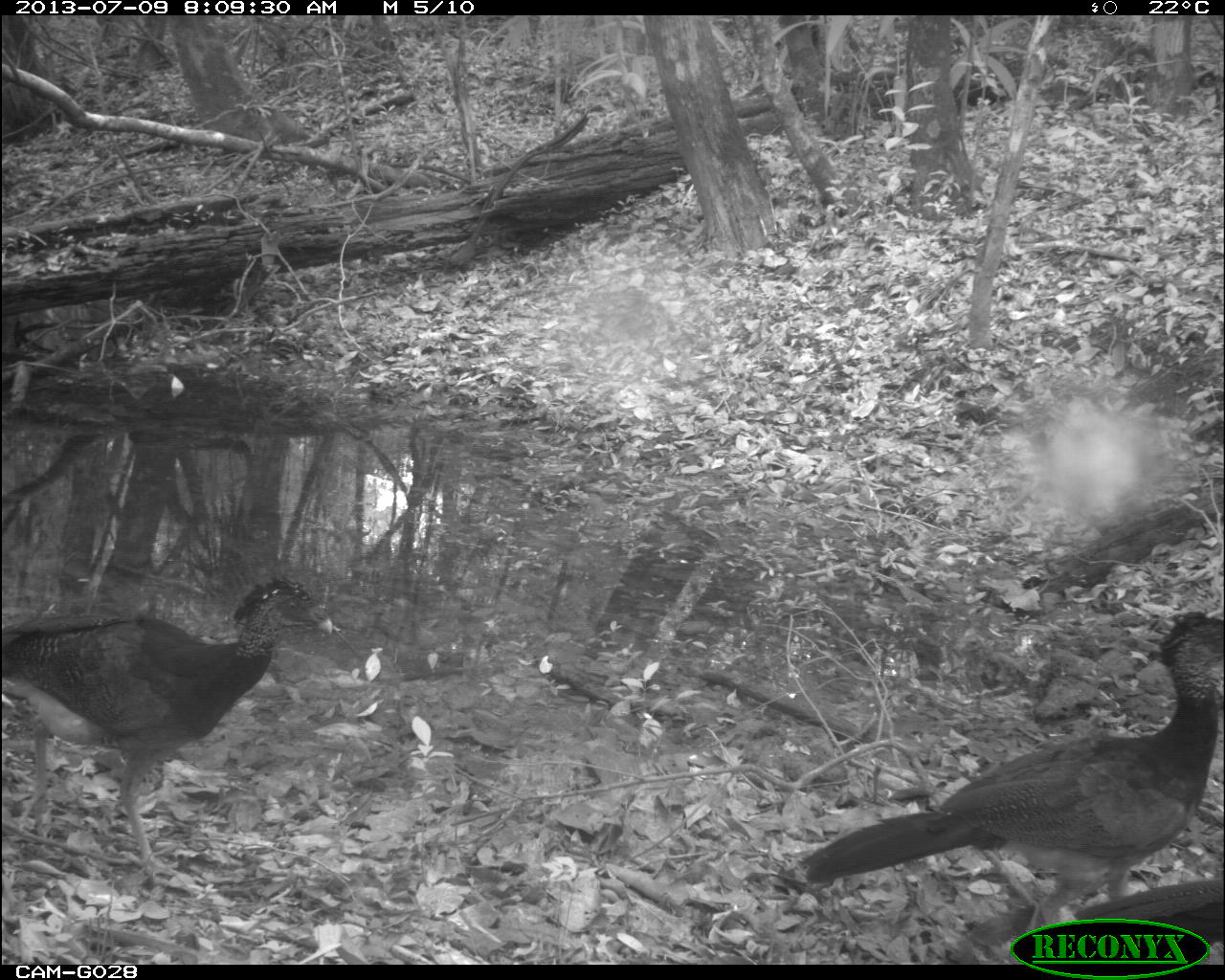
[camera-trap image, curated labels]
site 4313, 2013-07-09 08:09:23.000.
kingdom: Animalia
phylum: Chordata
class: Aves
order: Galliformes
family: Cracidae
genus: Crax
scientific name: Crax rubra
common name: great curassow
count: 3